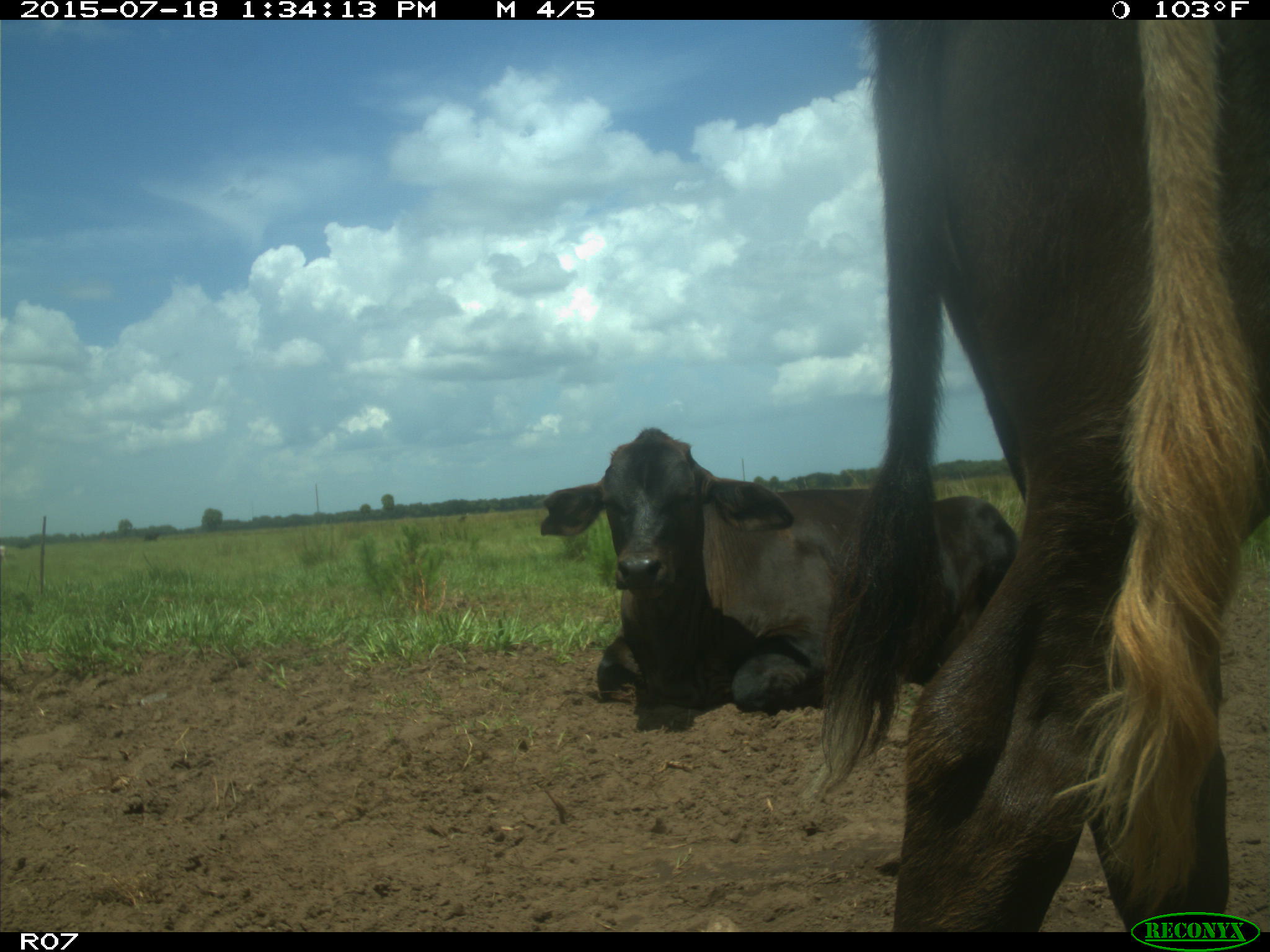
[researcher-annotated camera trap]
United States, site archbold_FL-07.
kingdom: Animalia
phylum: Chordata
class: Mammalia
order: Artiodactyla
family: Bovidae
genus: Bos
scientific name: Bos taurus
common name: domestic cow